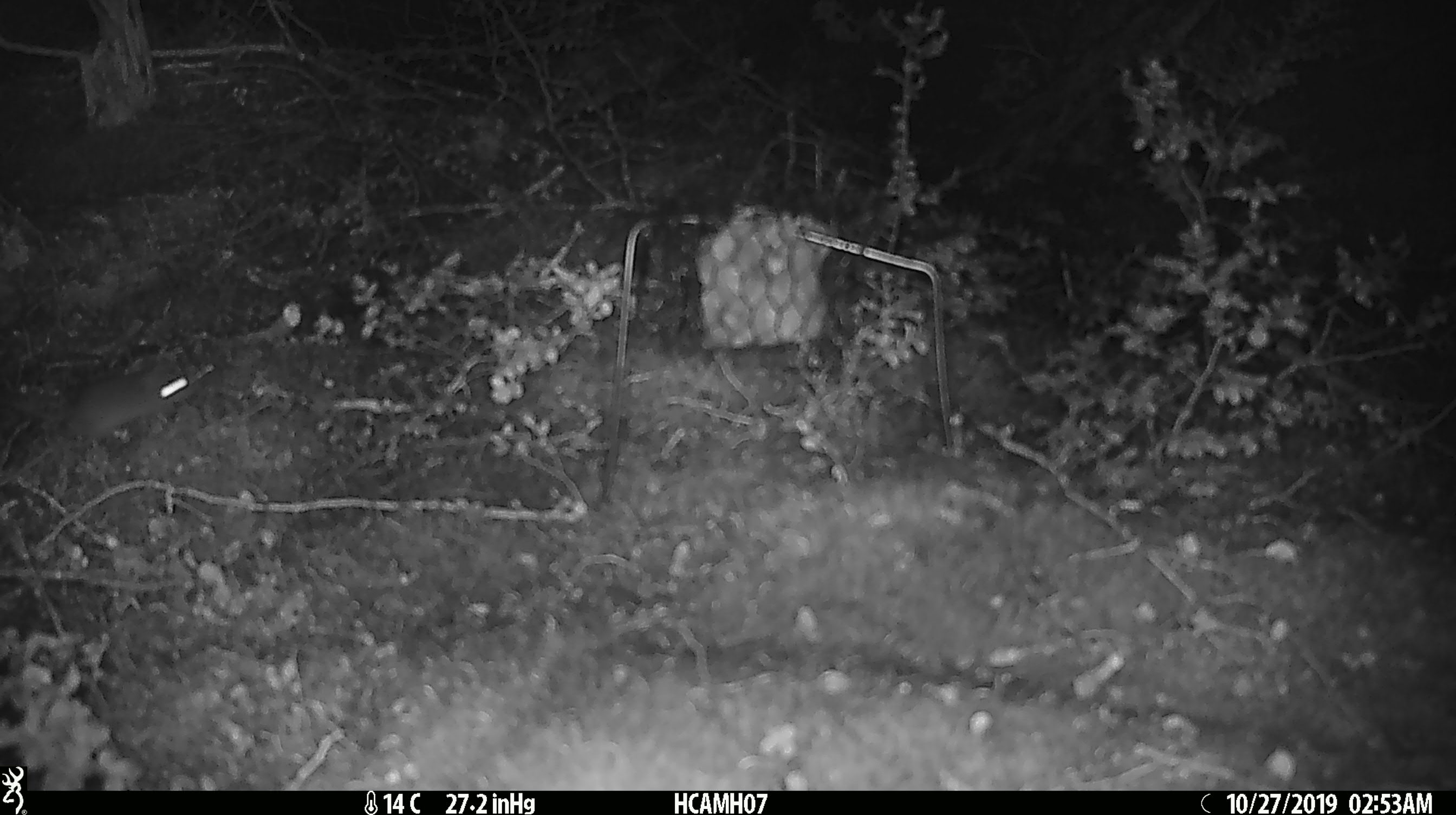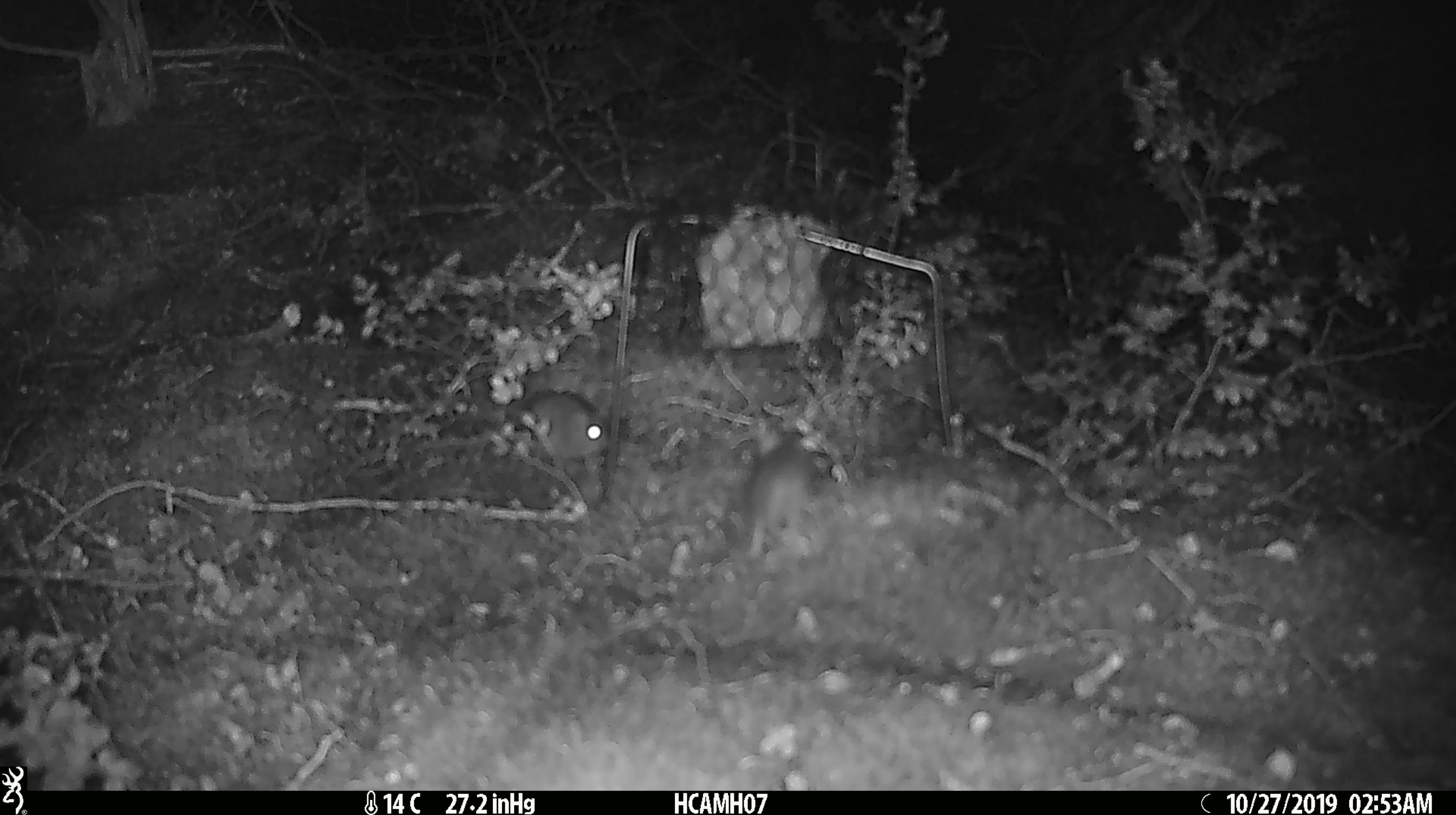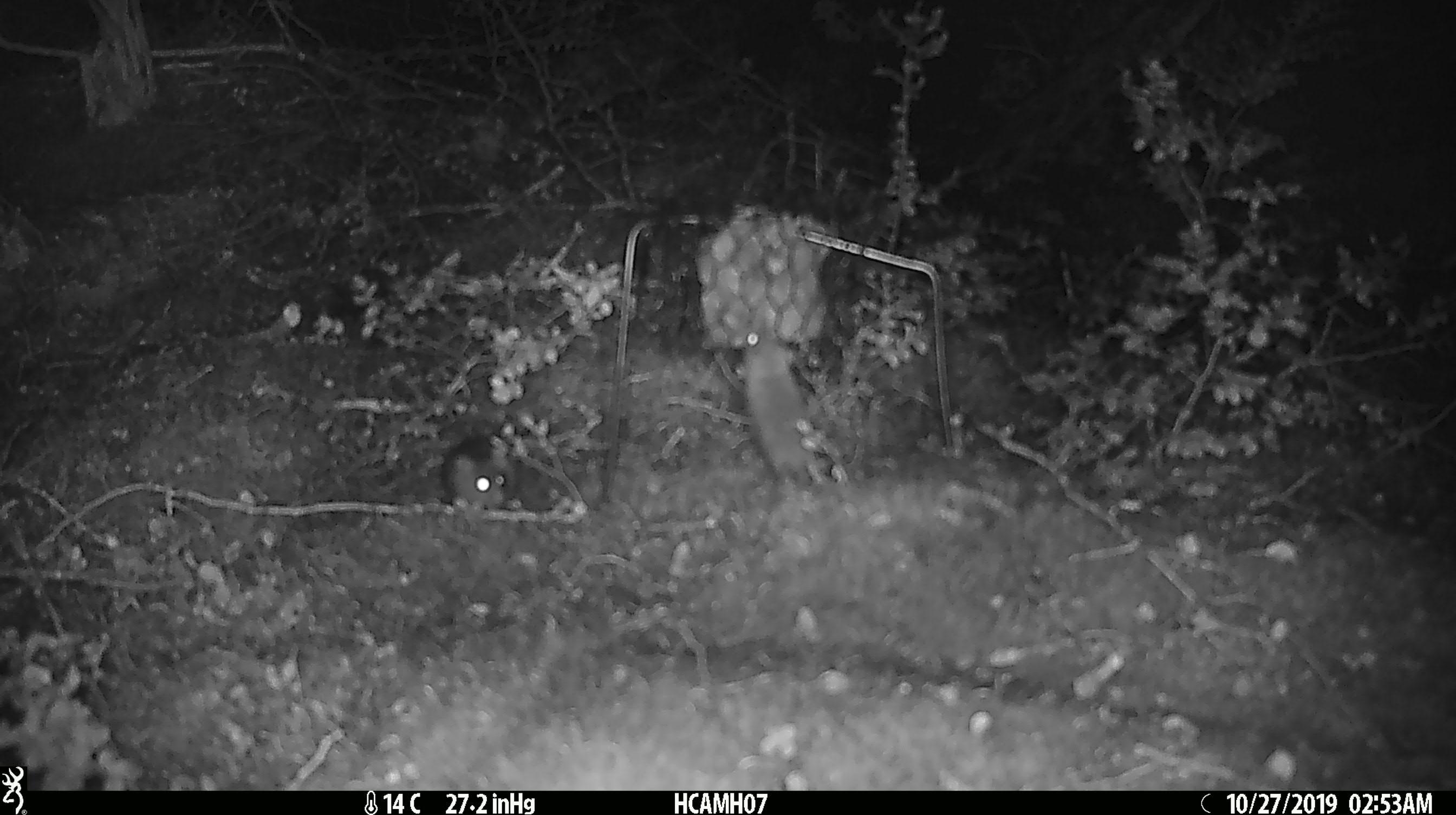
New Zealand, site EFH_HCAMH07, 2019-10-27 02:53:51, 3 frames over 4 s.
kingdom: Animalia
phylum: Chordata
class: Mammalia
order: Rodentia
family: Muridae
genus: Mus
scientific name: Mus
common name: mouse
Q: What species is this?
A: Mouse (Mus).